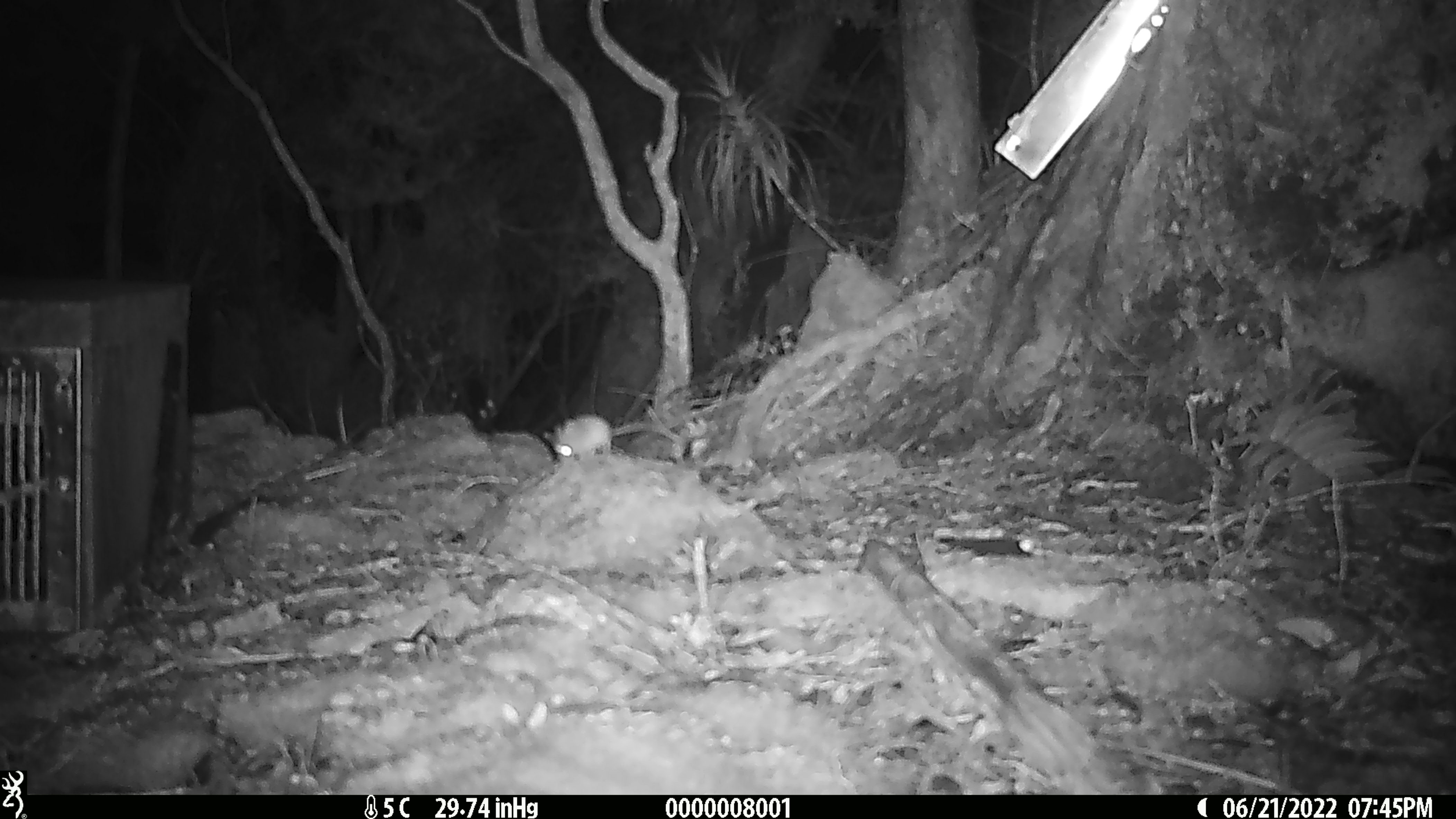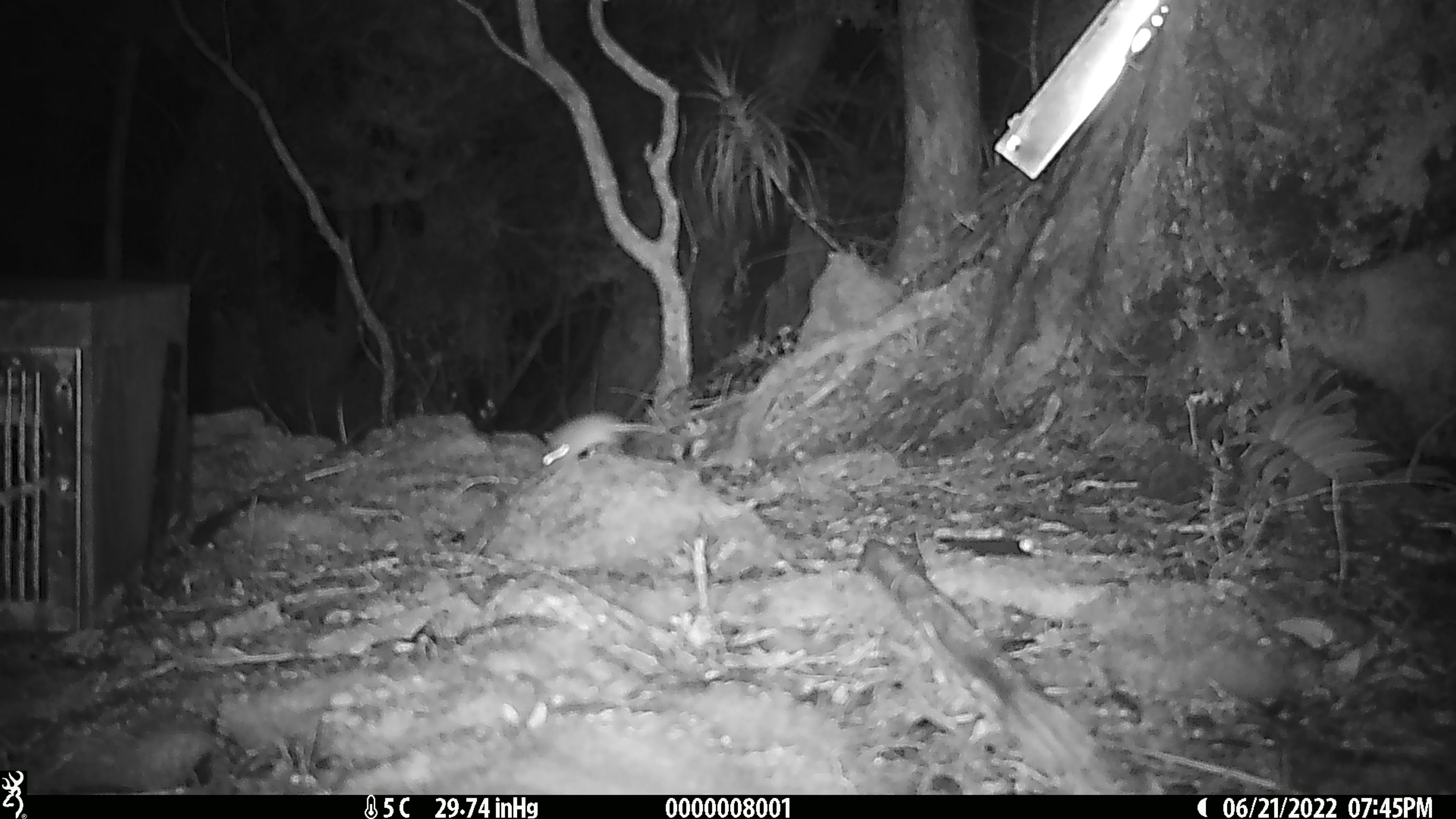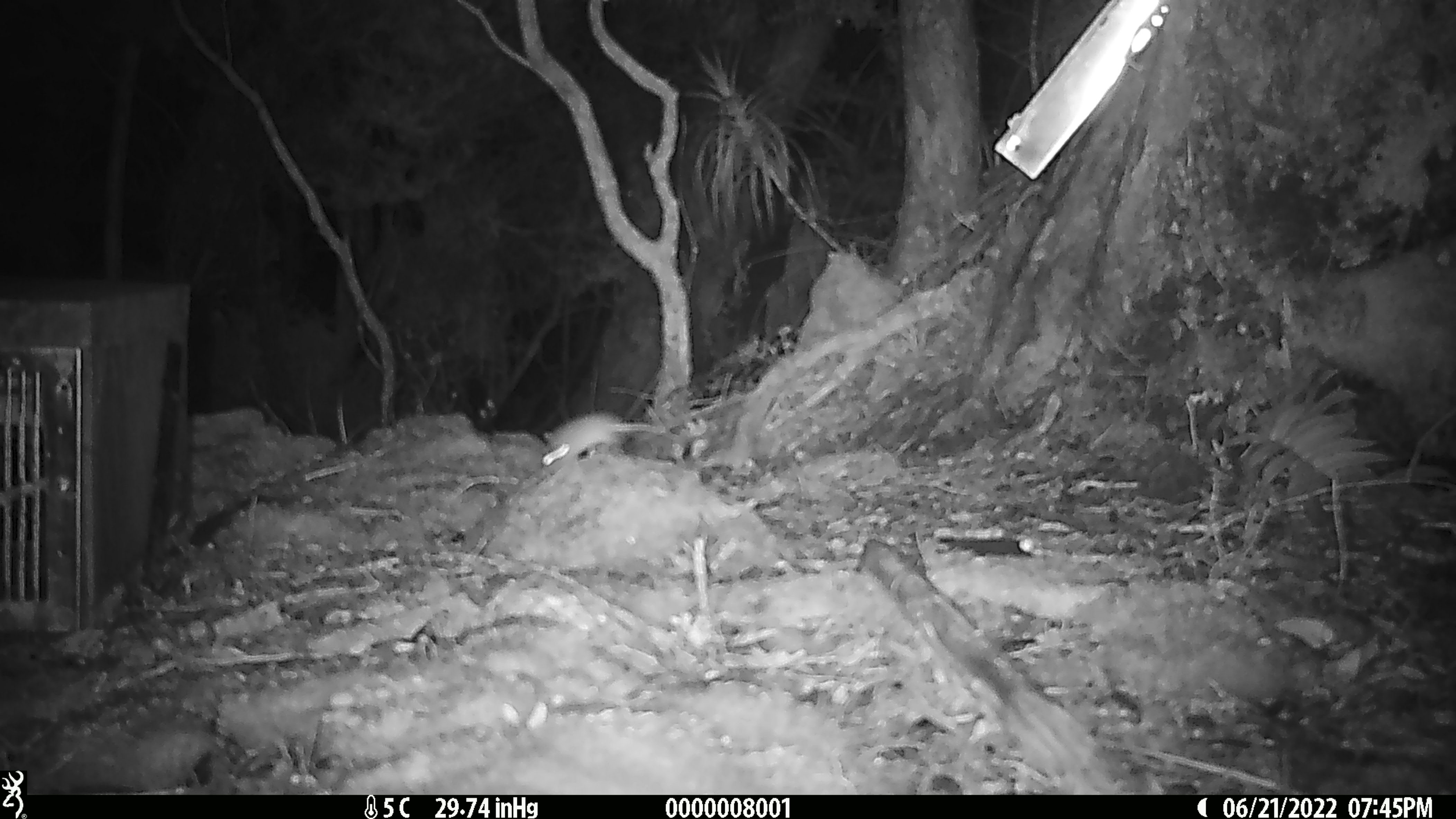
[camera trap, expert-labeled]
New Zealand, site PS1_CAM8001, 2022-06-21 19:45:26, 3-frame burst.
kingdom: Animalia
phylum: Chordata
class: Mammalia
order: Rodentia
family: Muridae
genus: Mus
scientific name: Mus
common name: mouse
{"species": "mouse (Mus)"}